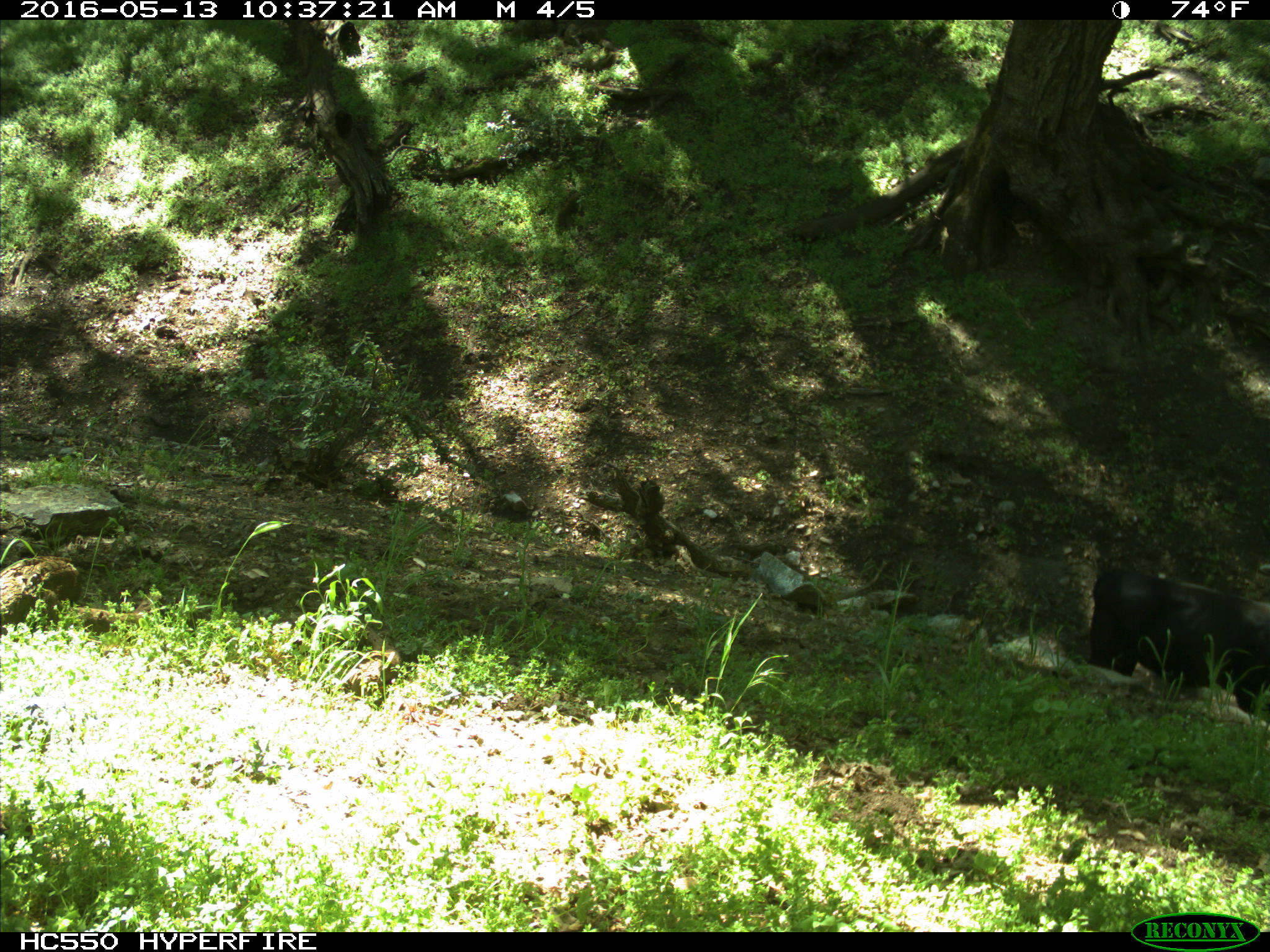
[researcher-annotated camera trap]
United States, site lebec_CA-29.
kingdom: Animalia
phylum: Chordata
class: Mammalia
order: Artiodactyla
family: Bovidae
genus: Bos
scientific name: Bos taurus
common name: domestic cow